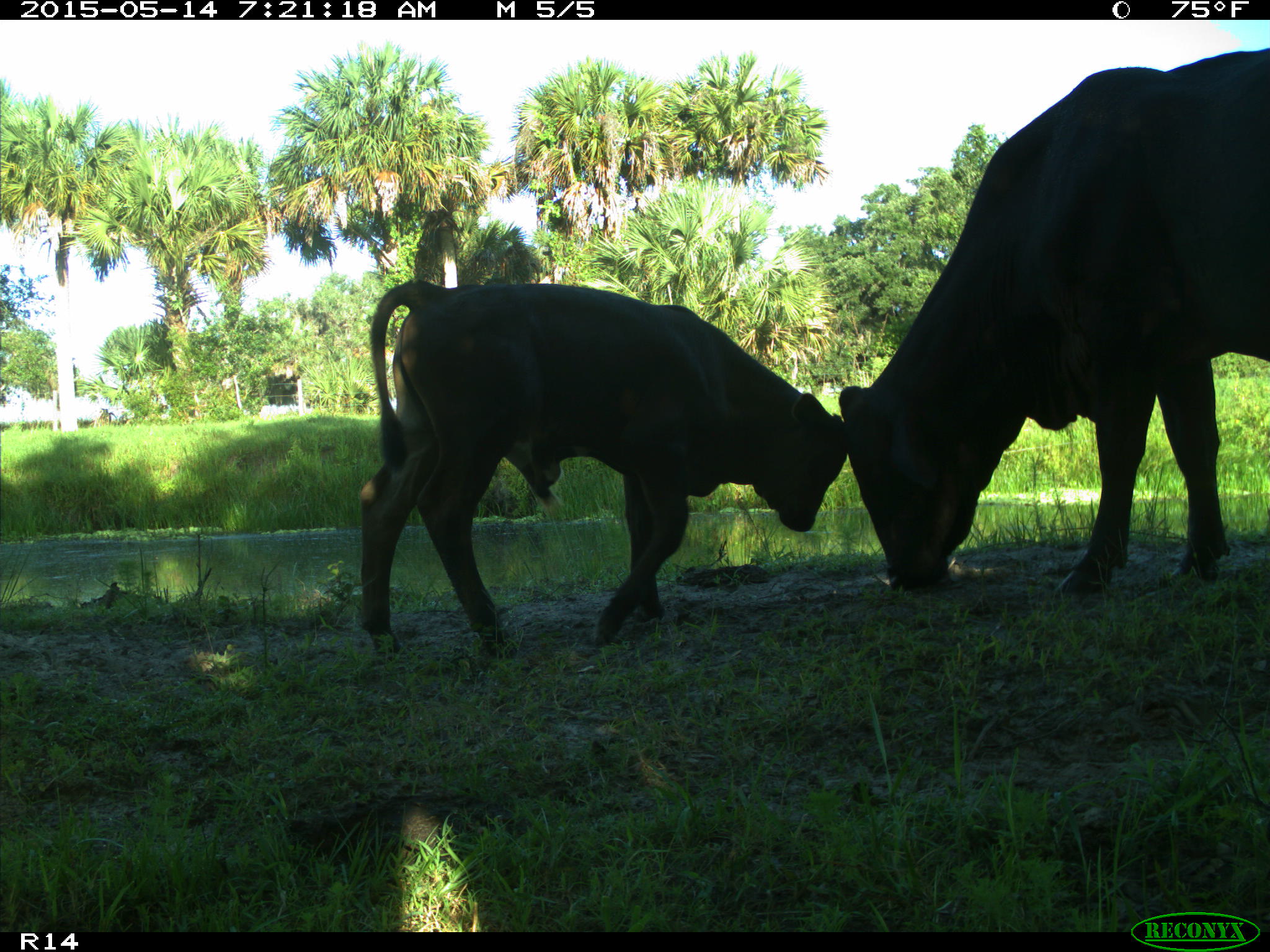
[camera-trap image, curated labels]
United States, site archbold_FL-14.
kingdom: Animalia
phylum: Chordata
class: Mammalia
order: Artiodactyla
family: Bovidae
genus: Bos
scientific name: Bos taurus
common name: domestic cow